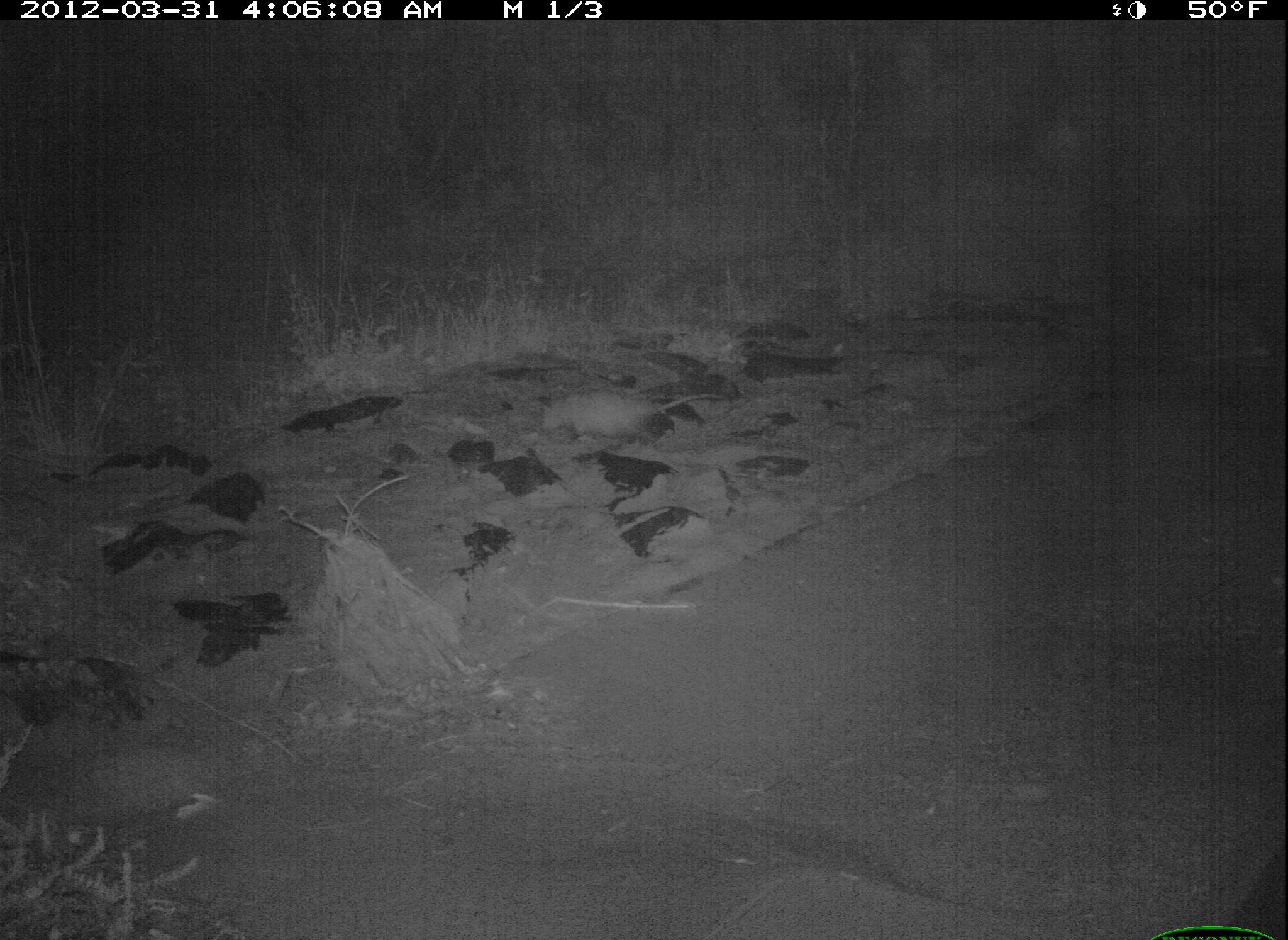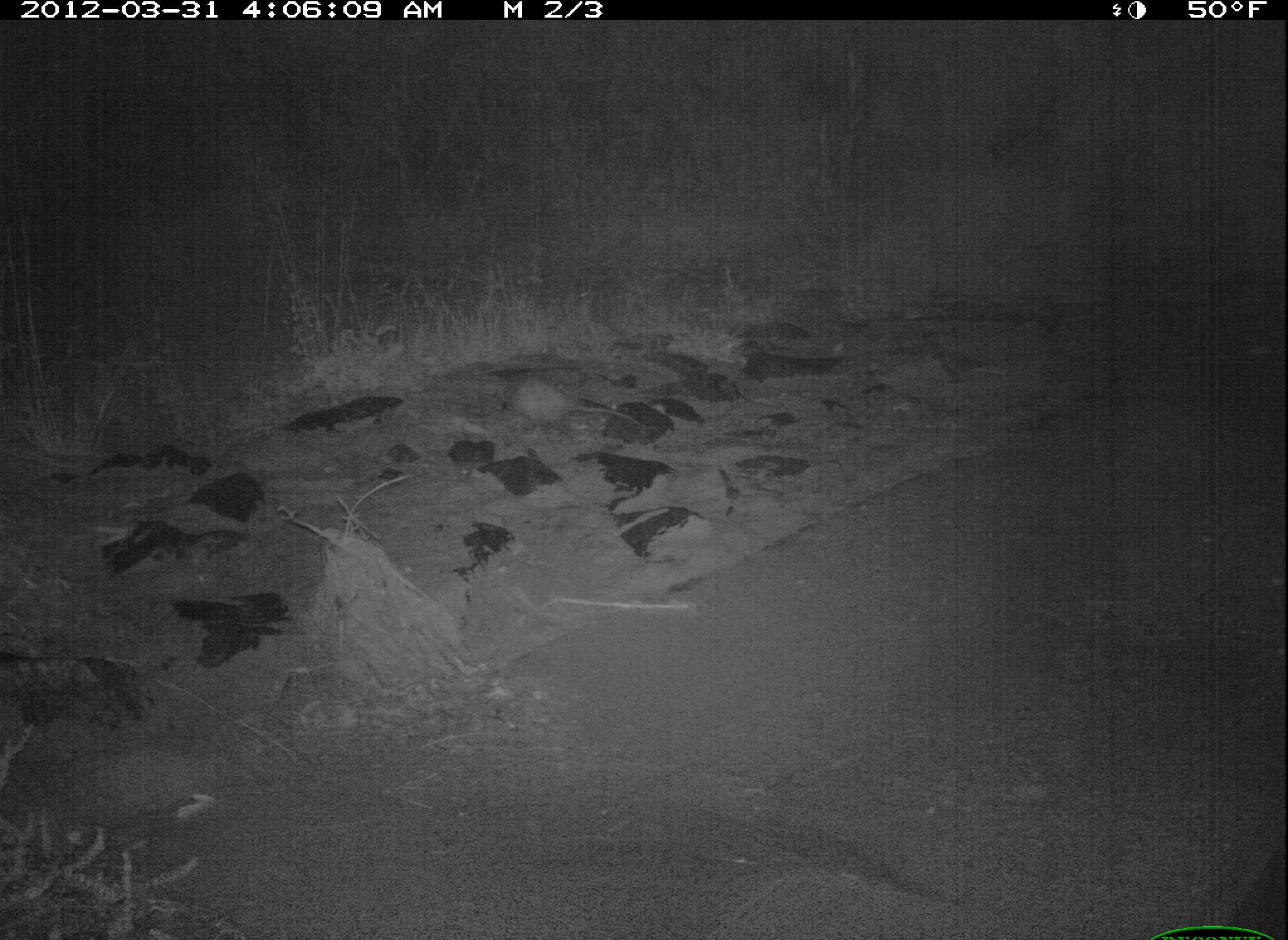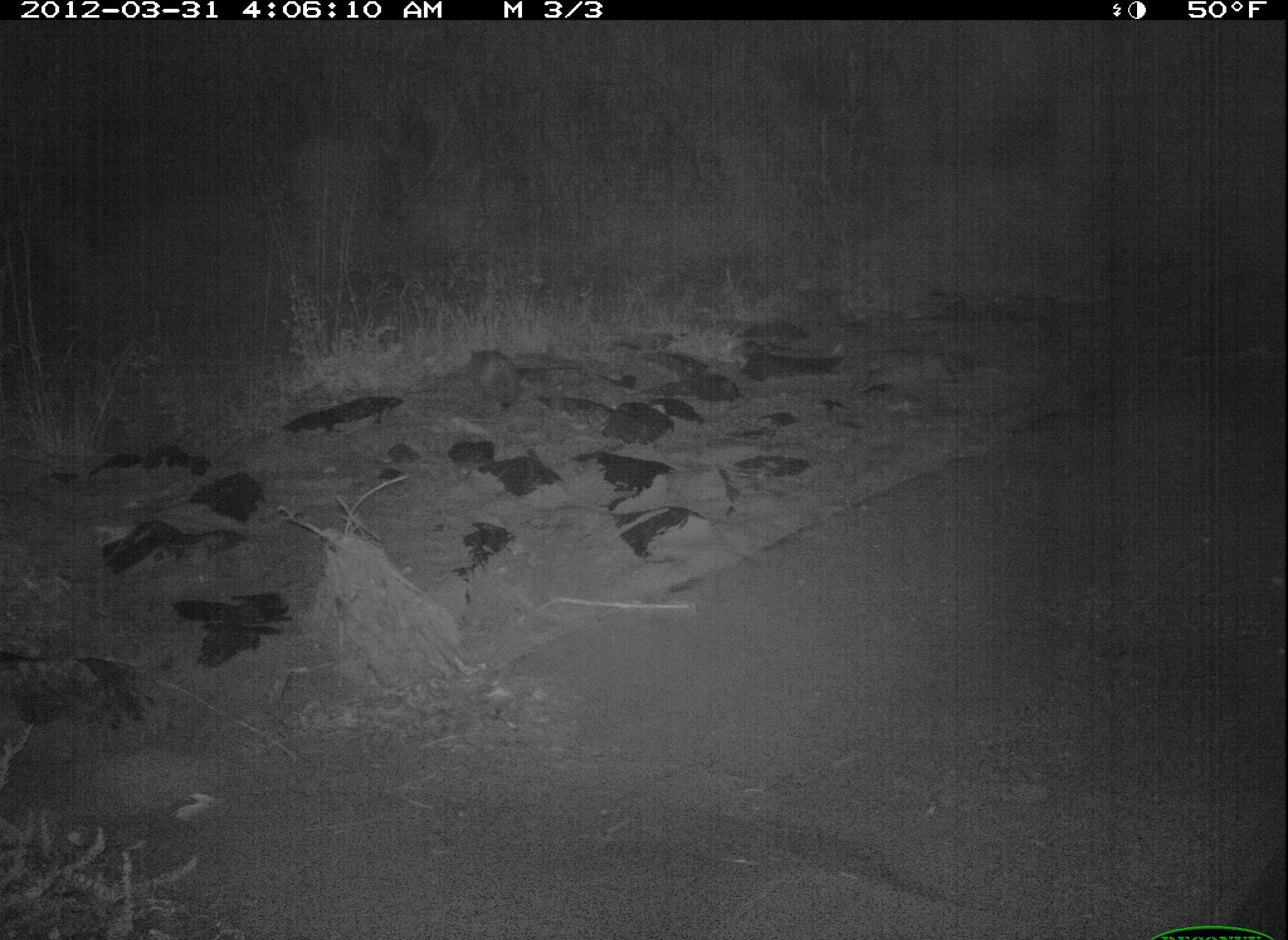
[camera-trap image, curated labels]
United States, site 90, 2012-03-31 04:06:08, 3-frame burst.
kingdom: Animalia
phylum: Chordata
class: Mammalia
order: Didelphimorphia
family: Didelphidae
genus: Didelphis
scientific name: Didelphis virginiana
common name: virginia opossum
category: opossum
Opossum (virginia opossum) (Didelphis virginiana).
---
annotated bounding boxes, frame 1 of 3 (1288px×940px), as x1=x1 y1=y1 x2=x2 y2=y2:
opossum: x1=526 y1=361 x2=737 y2=448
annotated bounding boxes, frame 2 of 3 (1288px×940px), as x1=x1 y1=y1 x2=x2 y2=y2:
opossum: x1=496 y1=362 x2=657 y2=449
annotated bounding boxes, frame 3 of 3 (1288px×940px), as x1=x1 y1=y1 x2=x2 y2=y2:
opossum: x1=458 y1=328 x2=536 y2=415